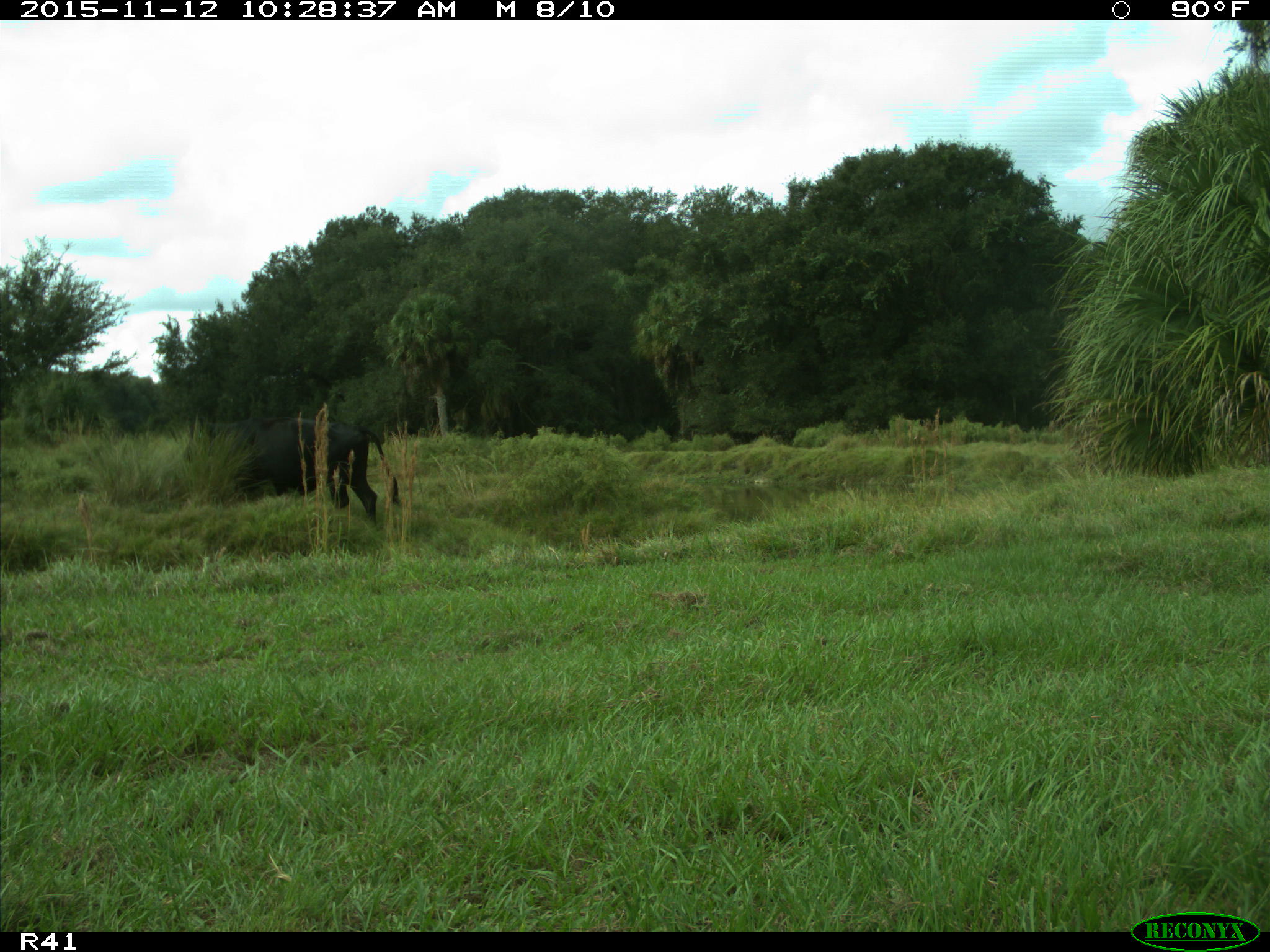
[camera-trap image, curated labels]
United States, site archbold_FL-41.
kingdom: Animalia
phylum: Chordata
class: Mammalia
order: Artiodactyla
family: Bovidae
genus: Bos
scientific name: Bos taurus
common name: domestic cow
Bos taurus (domestic cow).